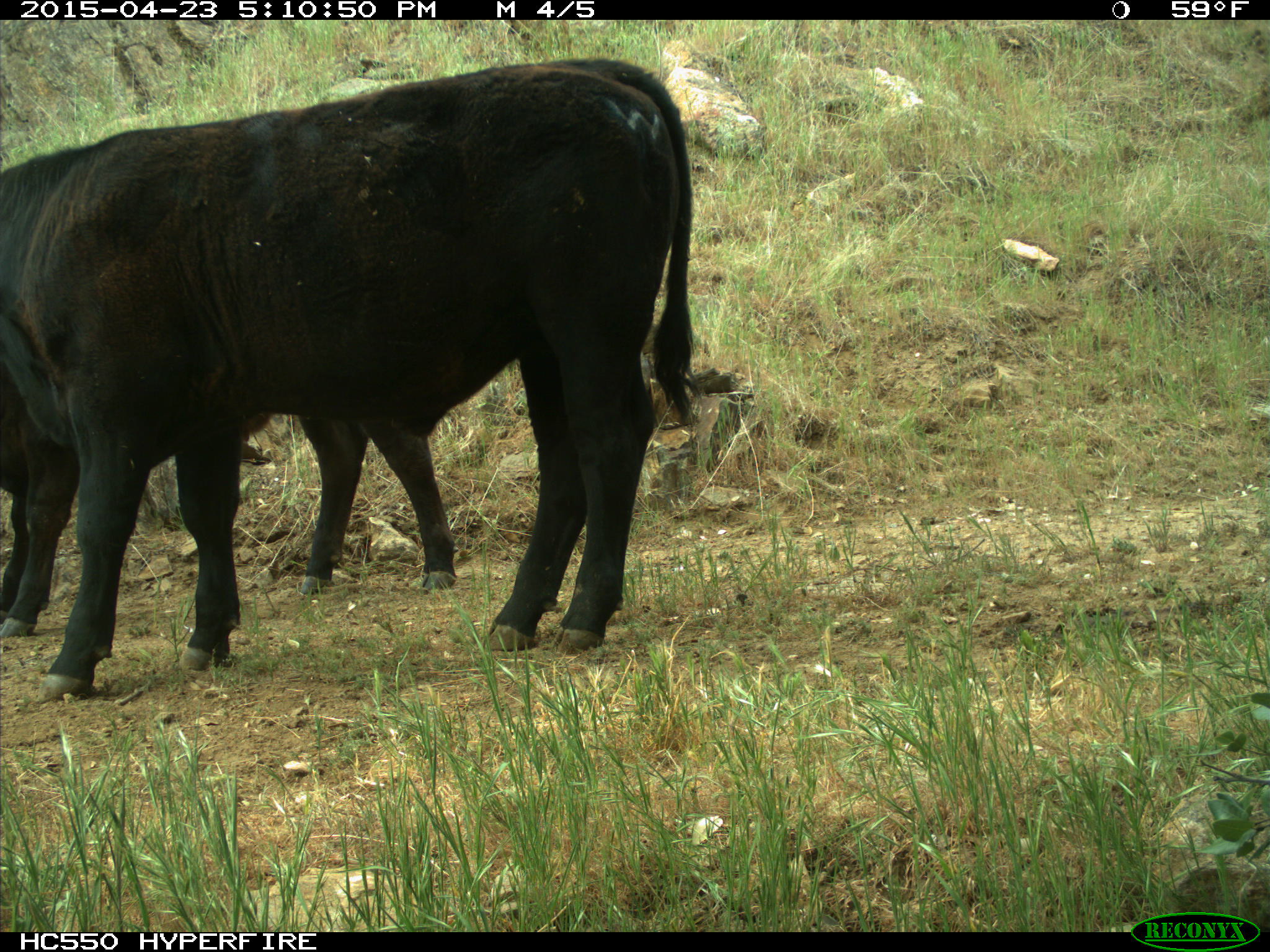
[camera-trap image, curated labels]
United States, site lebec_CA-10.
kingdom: Animalia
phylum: Chordata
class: Mammalia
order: Artiodactyla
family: Bovidae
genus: Bos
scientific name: Bos taurus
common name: domestic cow